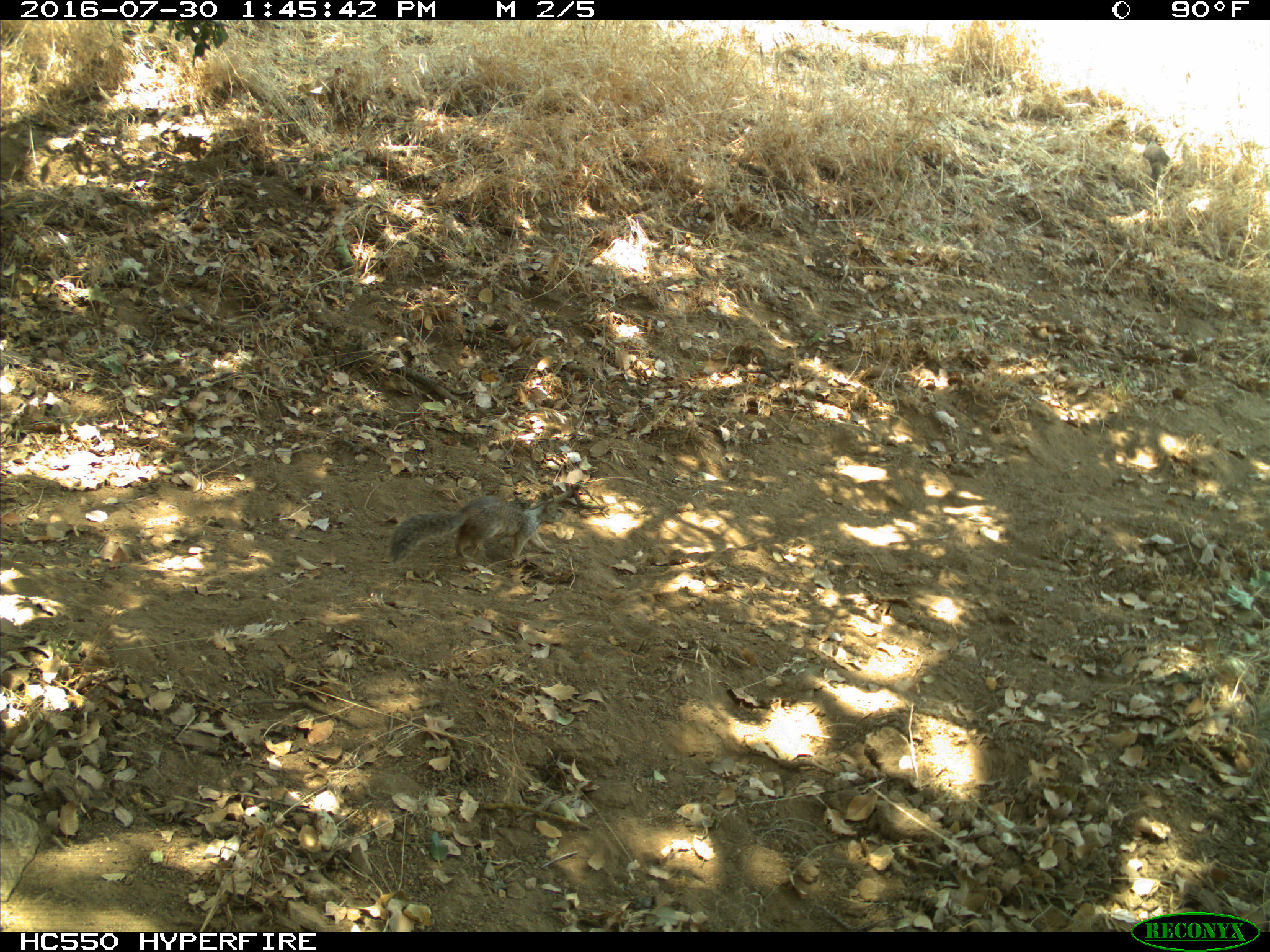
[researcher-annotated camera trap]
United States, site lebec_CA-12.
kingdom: Animalia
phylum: Chordata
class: Mammalia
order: Rodentia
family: Sciuridae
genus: Otospermophilus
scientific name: Otospermophilus beecheyi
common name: california ground squirrel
Otospermophilus beecheyi (california ground squirrel).